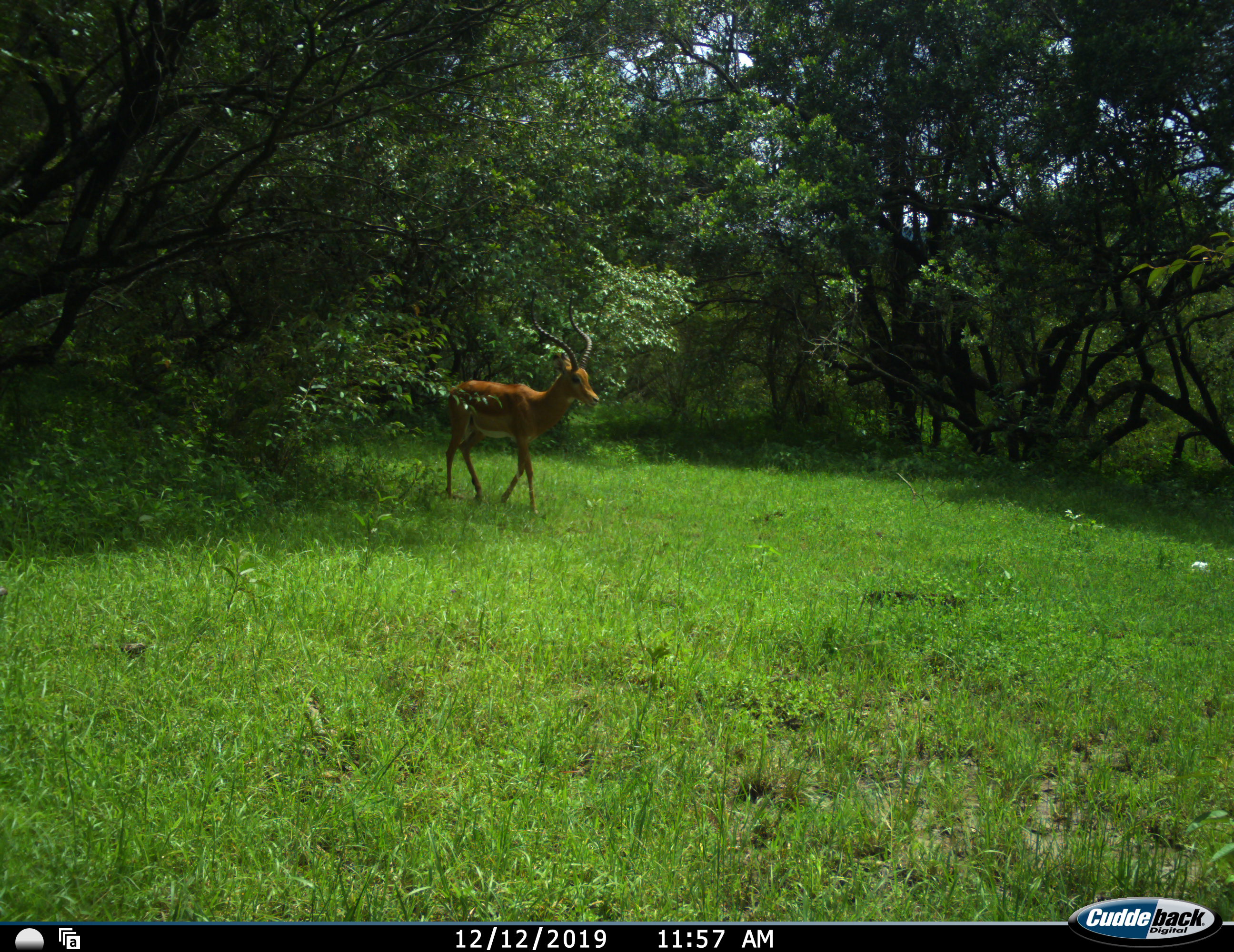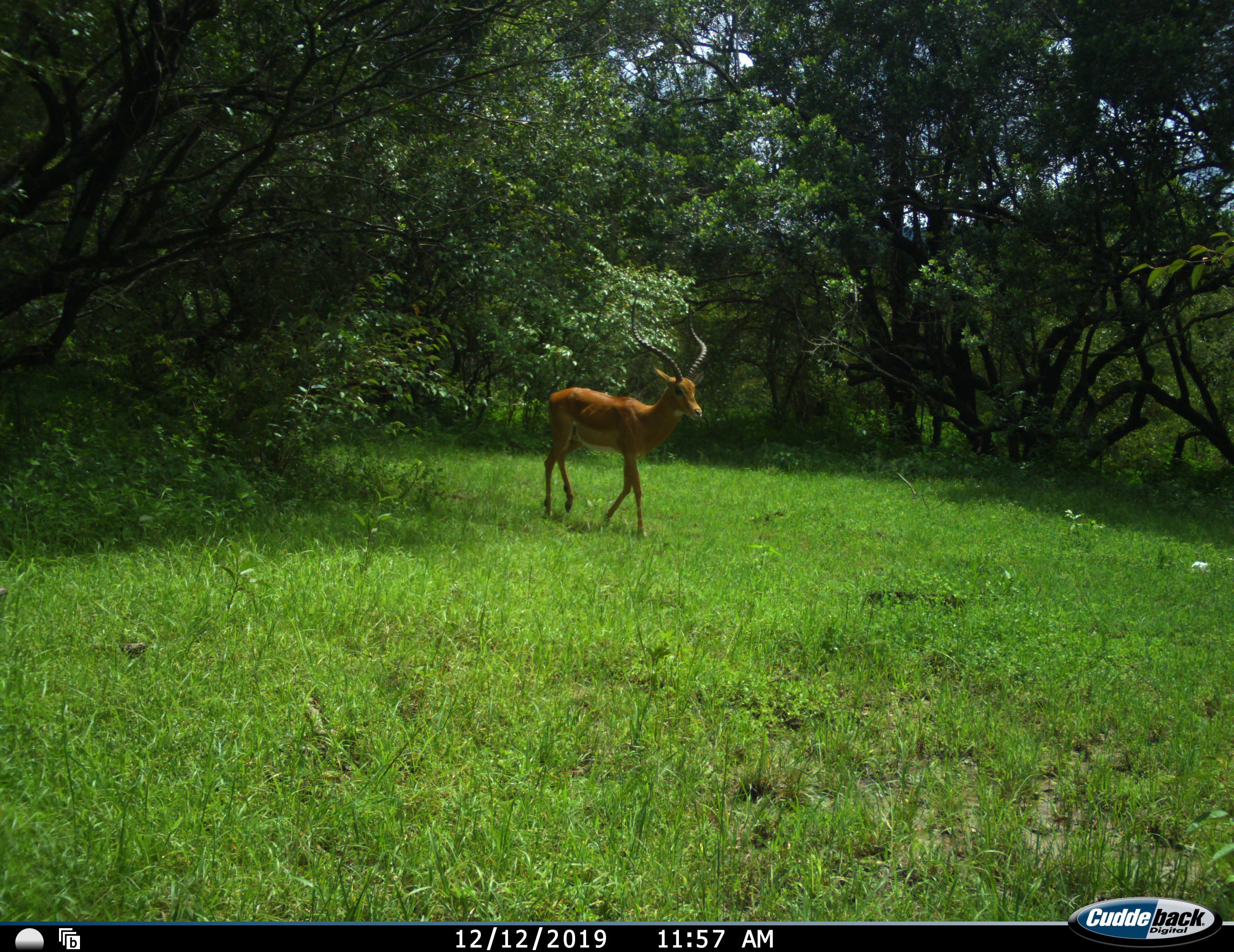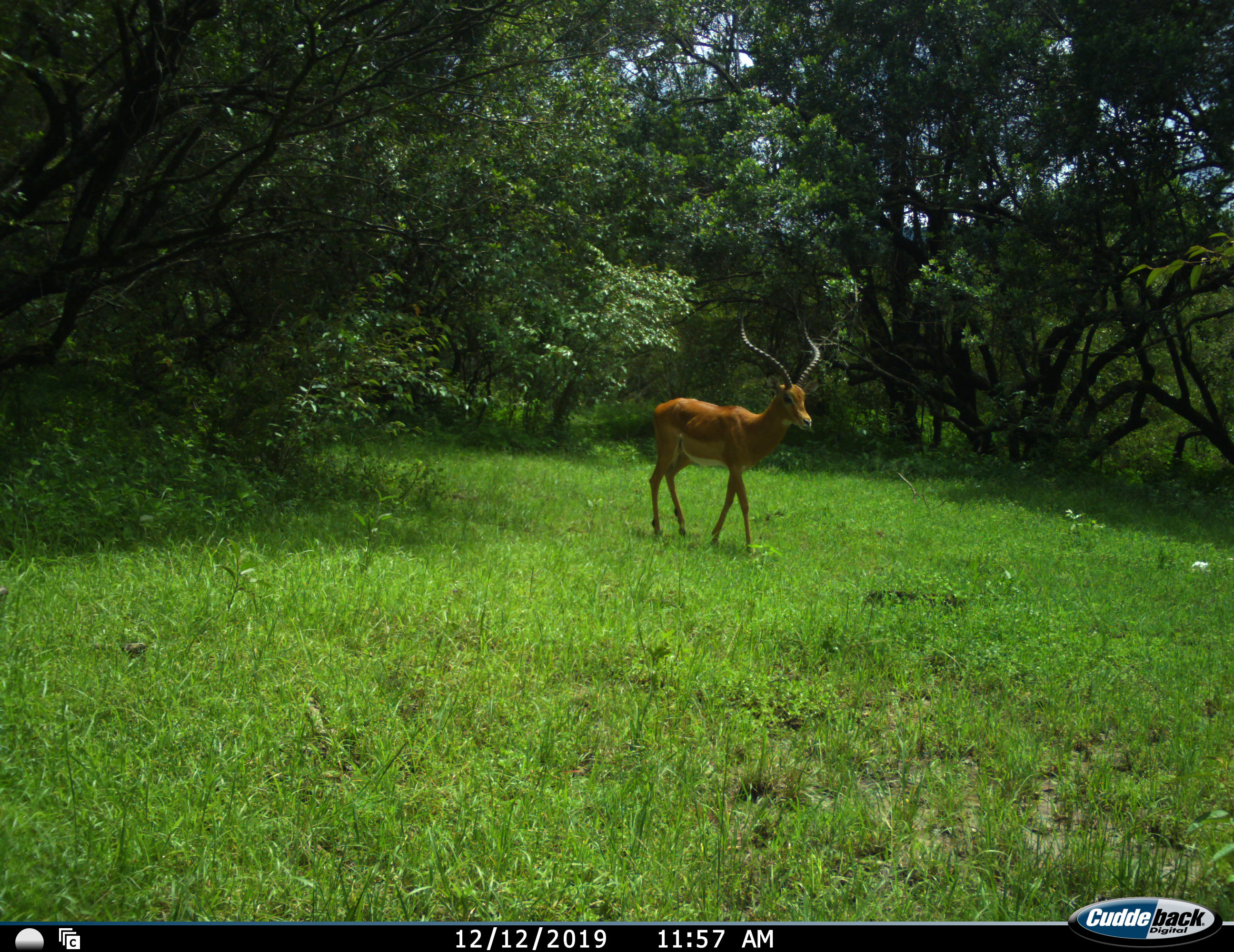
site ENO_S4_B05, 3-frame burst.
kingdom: Animalia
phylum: Chordata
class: Mammalia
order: Artiodactyla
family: Bovidae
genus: Aepyceros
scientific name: Aepyceros melampus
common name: impala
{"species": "impala (Aepyceros melampus)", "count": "1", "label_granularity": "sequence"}